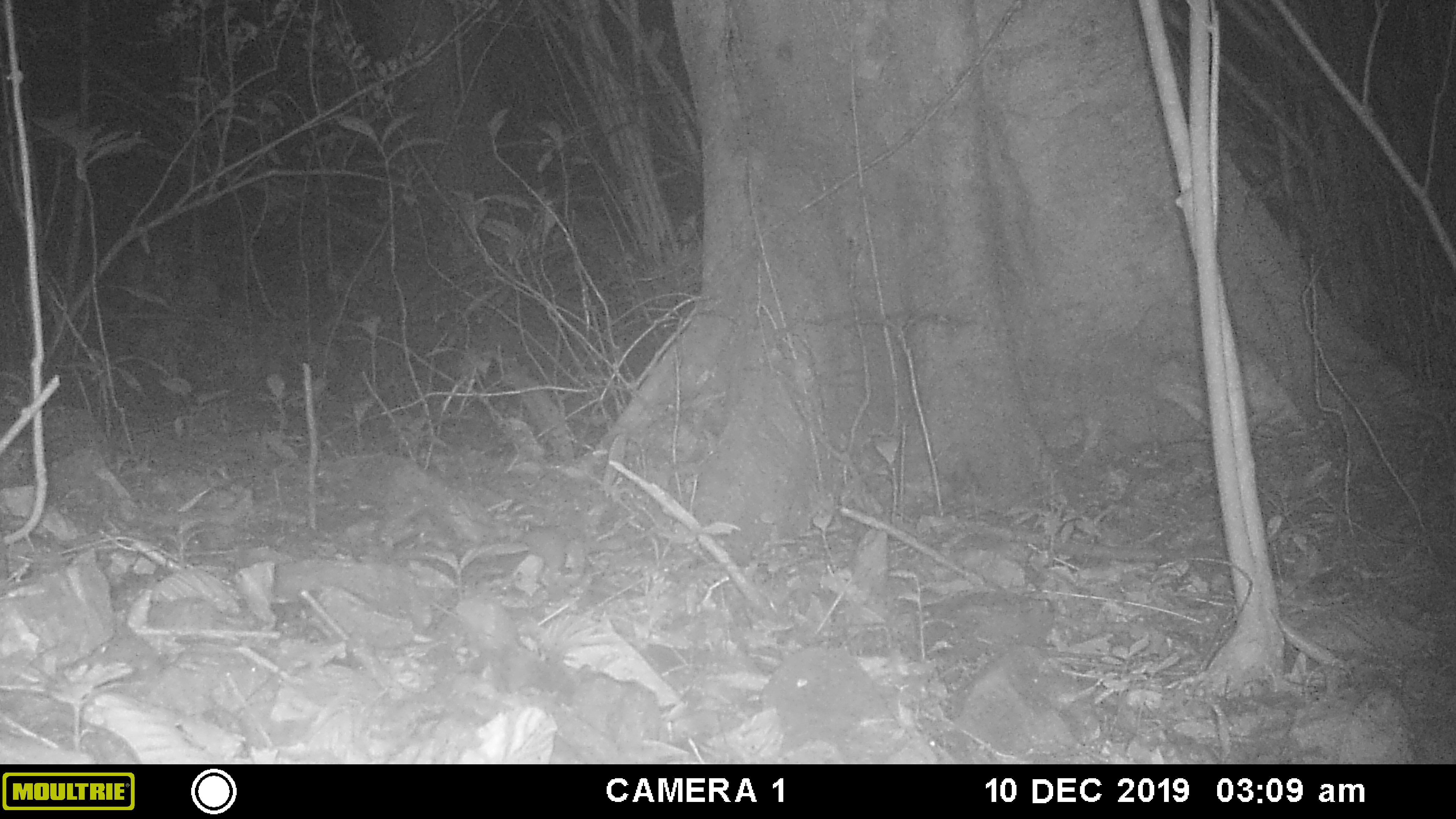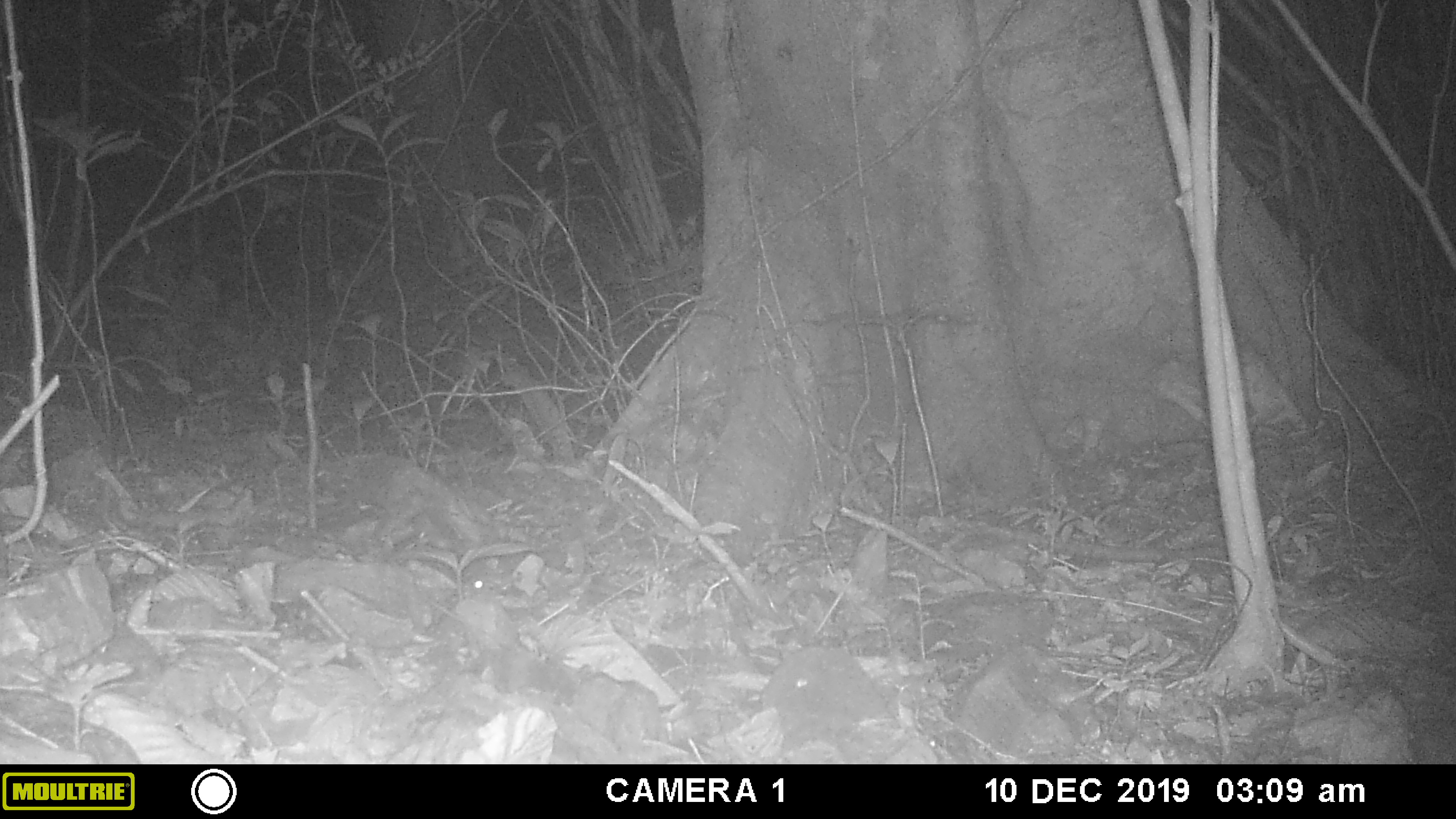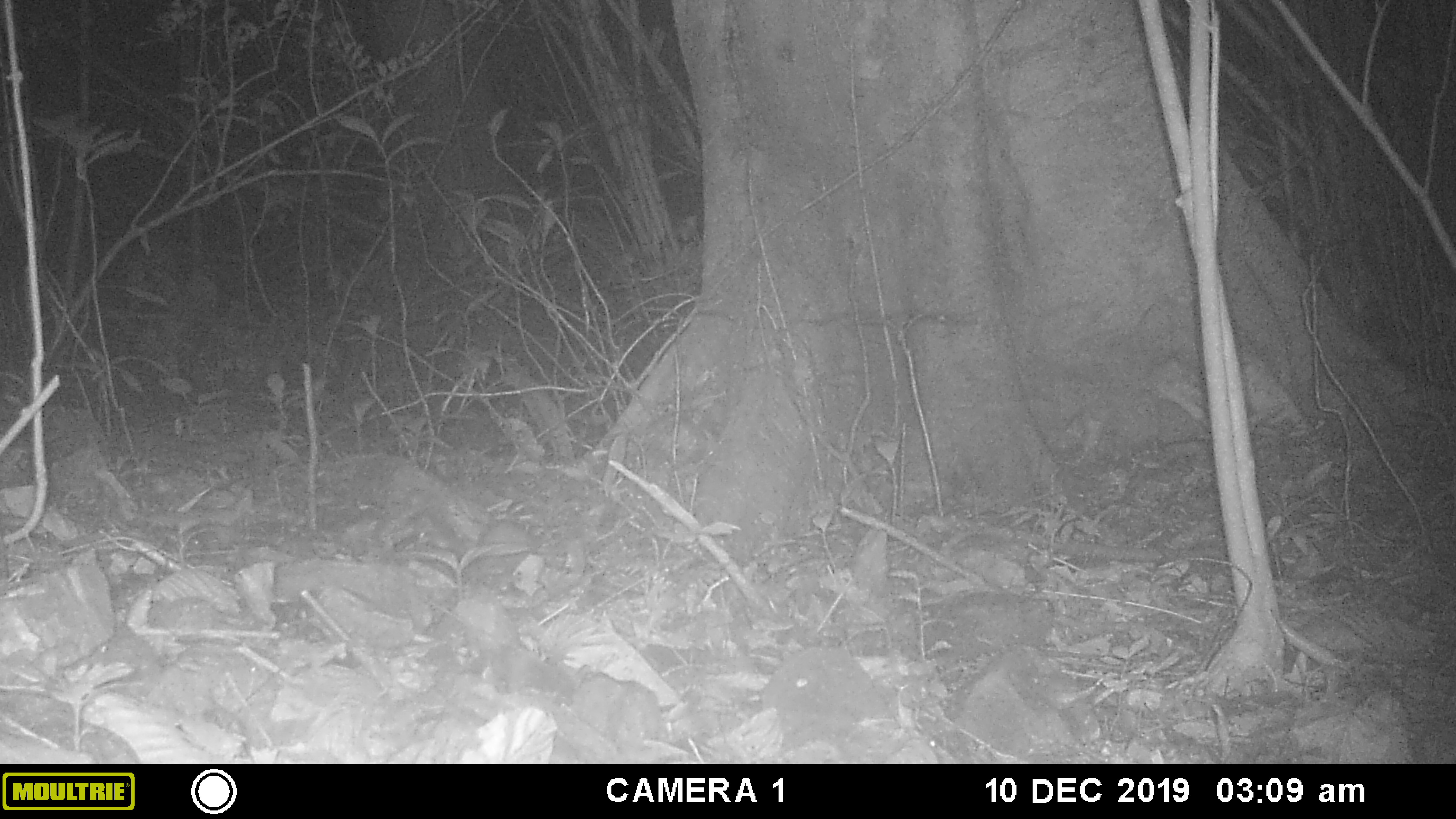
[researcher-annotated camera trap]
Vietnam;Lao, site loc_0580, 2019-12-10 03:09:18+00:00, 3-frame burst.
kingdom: Animalia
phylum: Chordata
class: Mammalia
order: Rodentia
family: Muridae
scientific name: Muridae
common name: old-world mice and rats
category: unidentified murid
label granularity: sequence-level